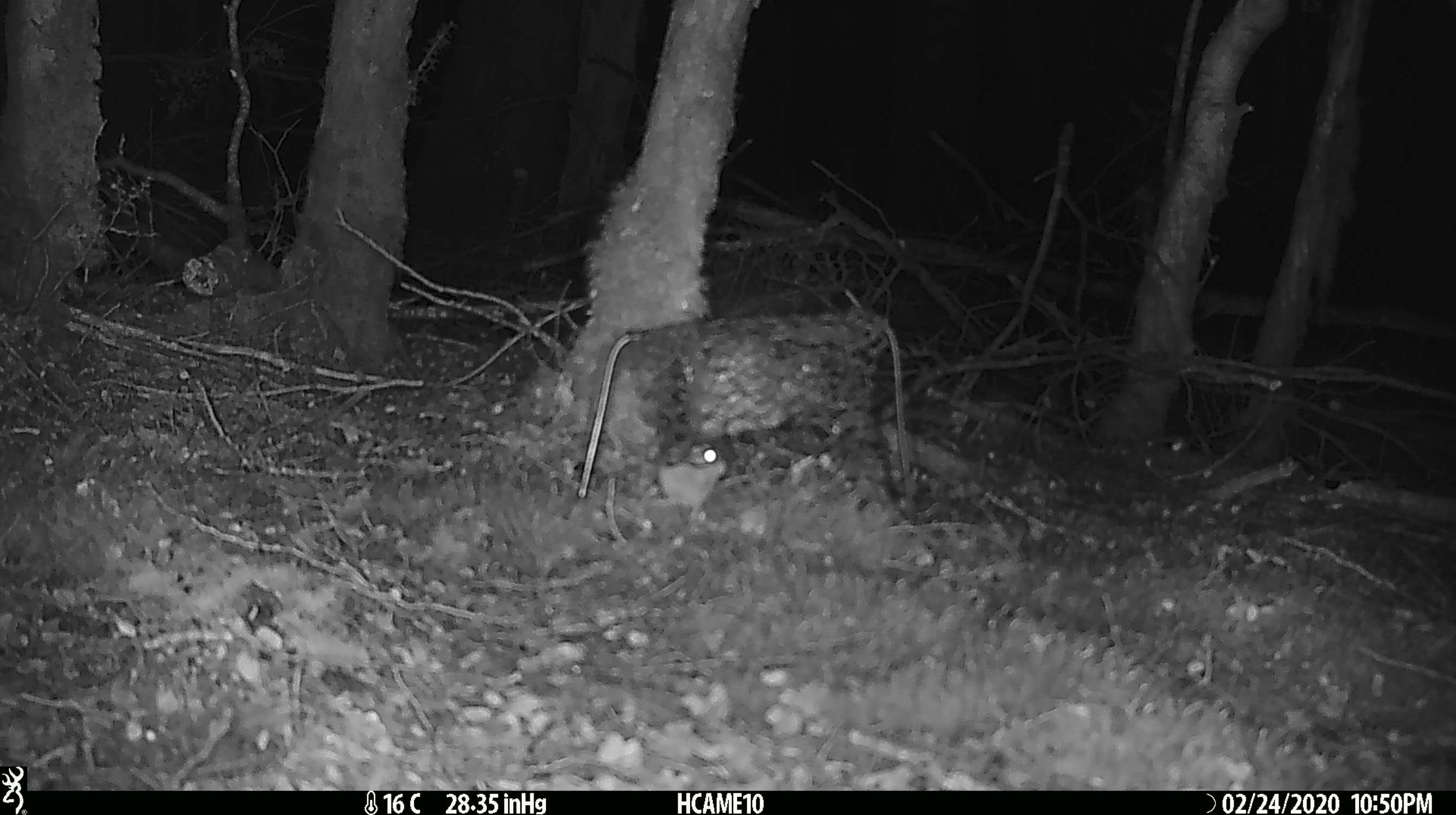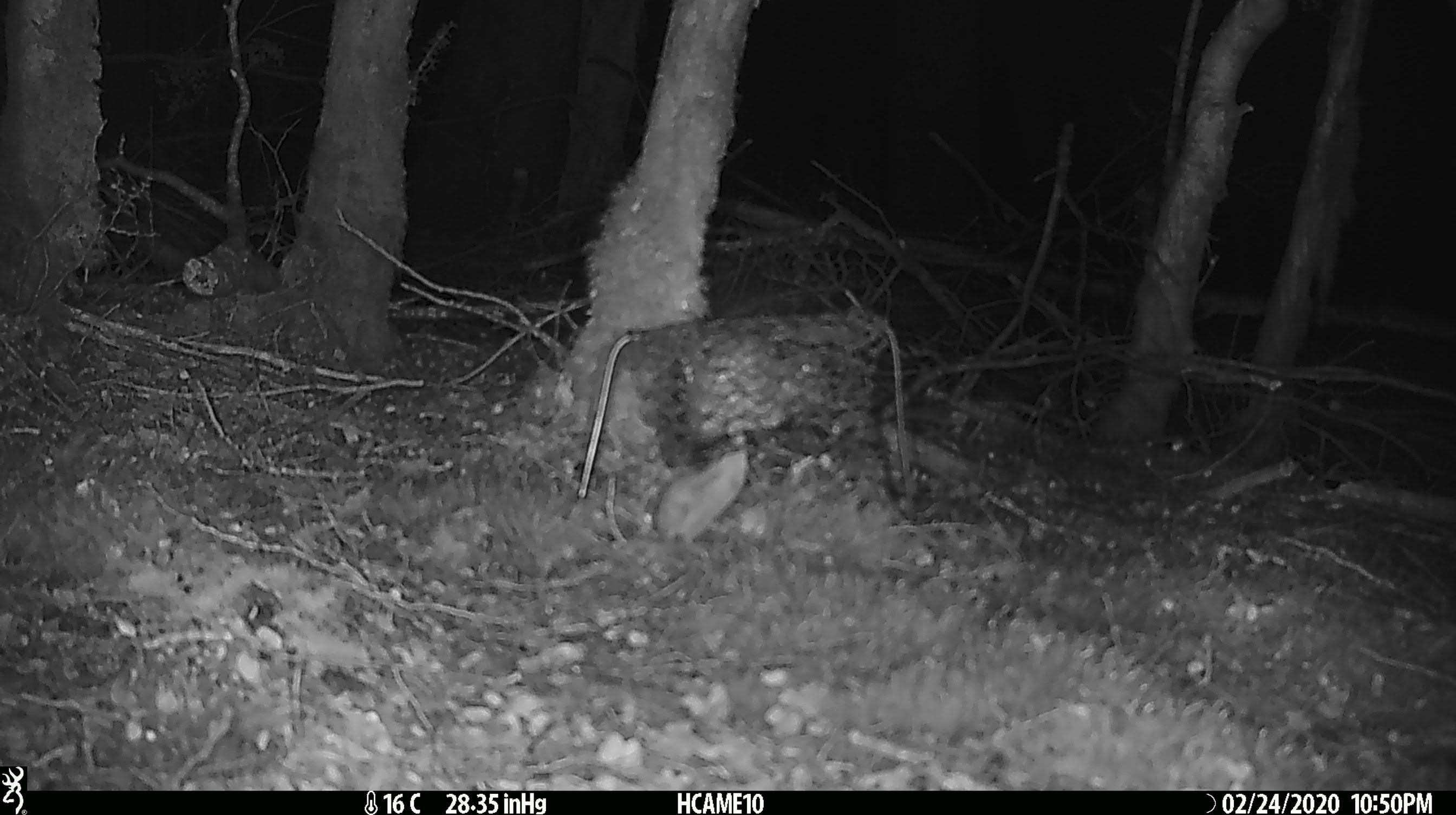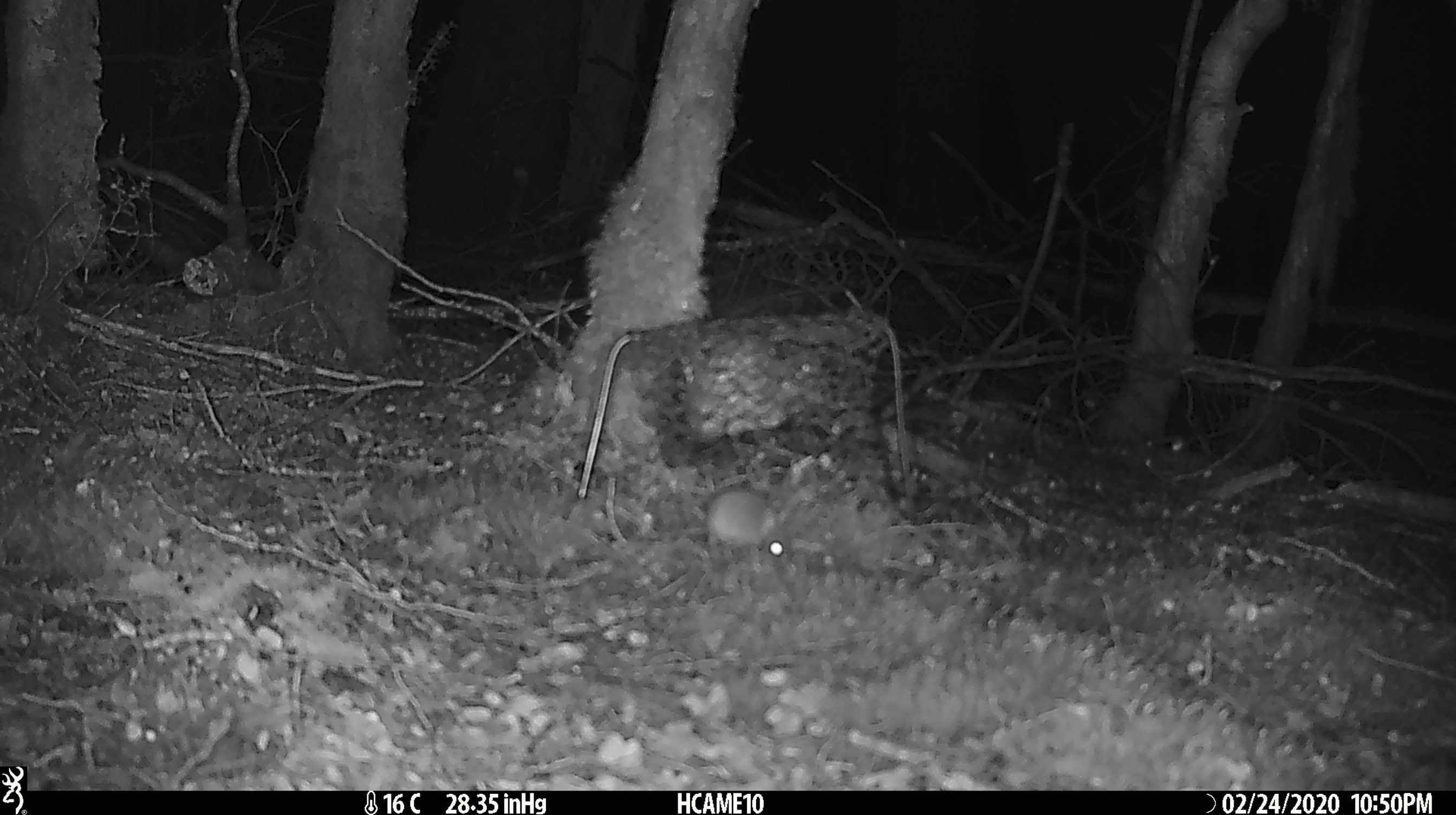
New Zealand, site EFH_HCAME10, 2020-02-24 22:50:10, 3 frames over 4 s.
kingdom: Animalia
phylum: Chordata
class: Mammalia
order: Rodentia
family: Muridae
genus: Mus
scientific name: Mus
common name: mouse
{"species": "mouse (Mus)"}